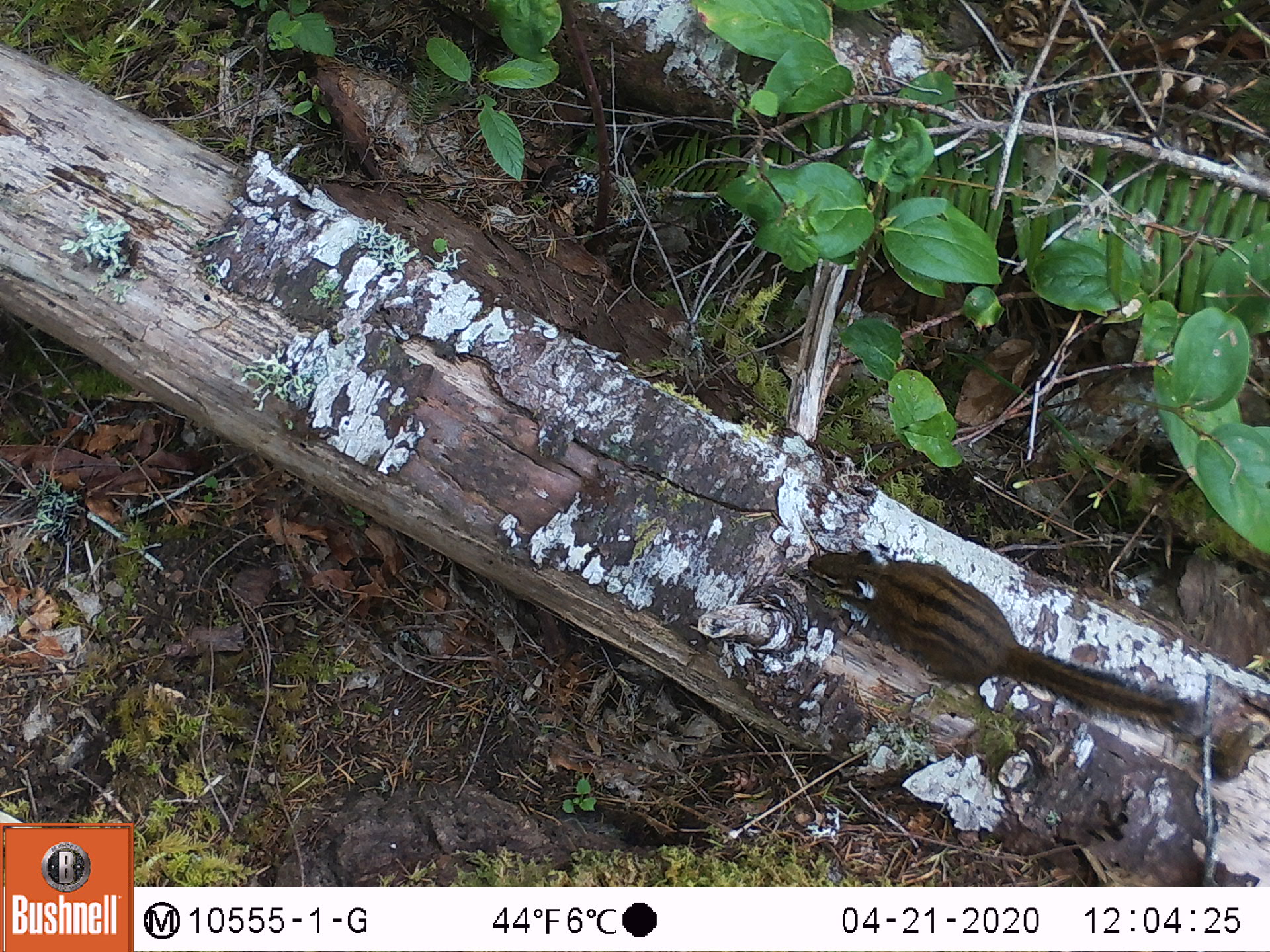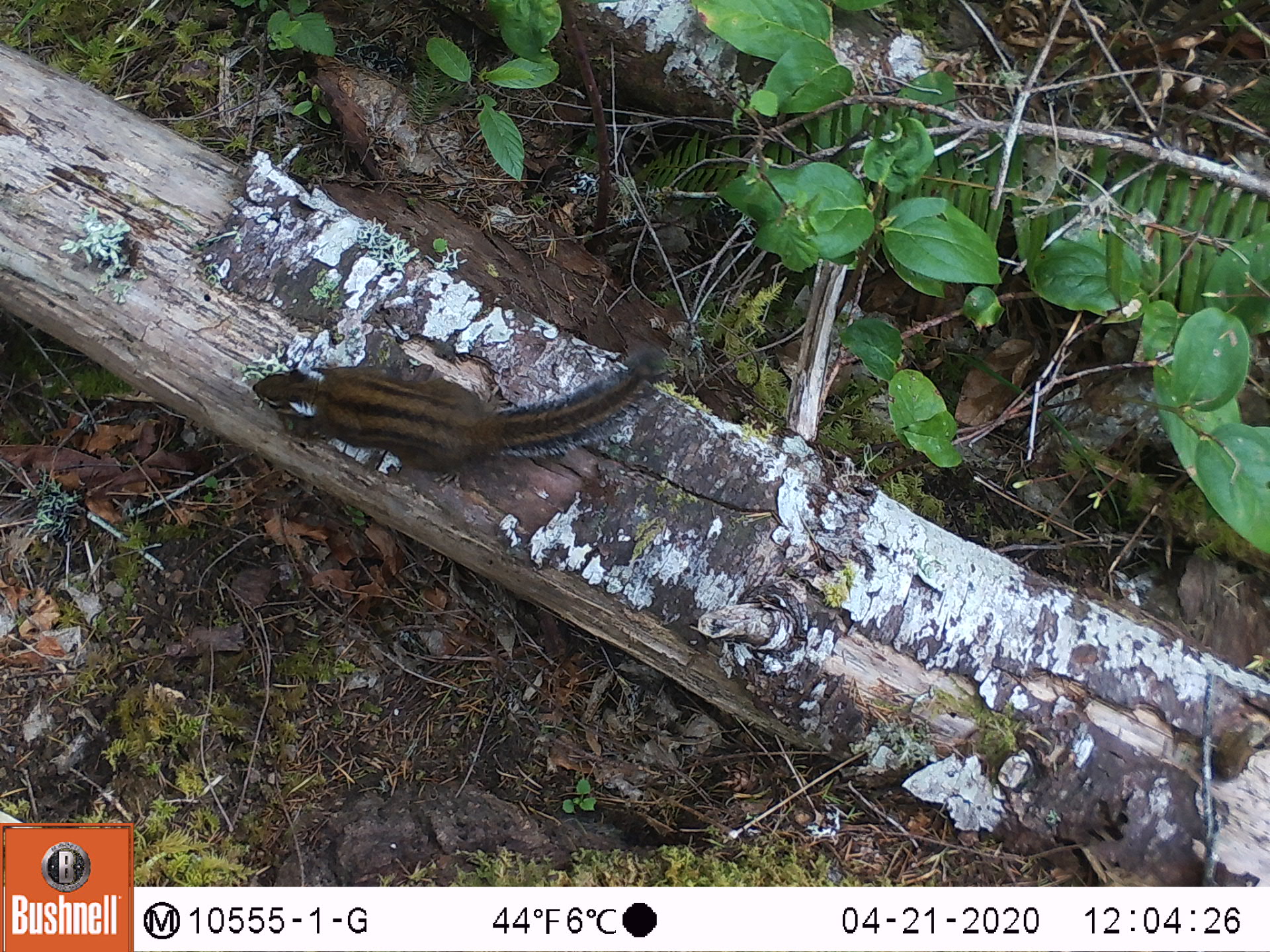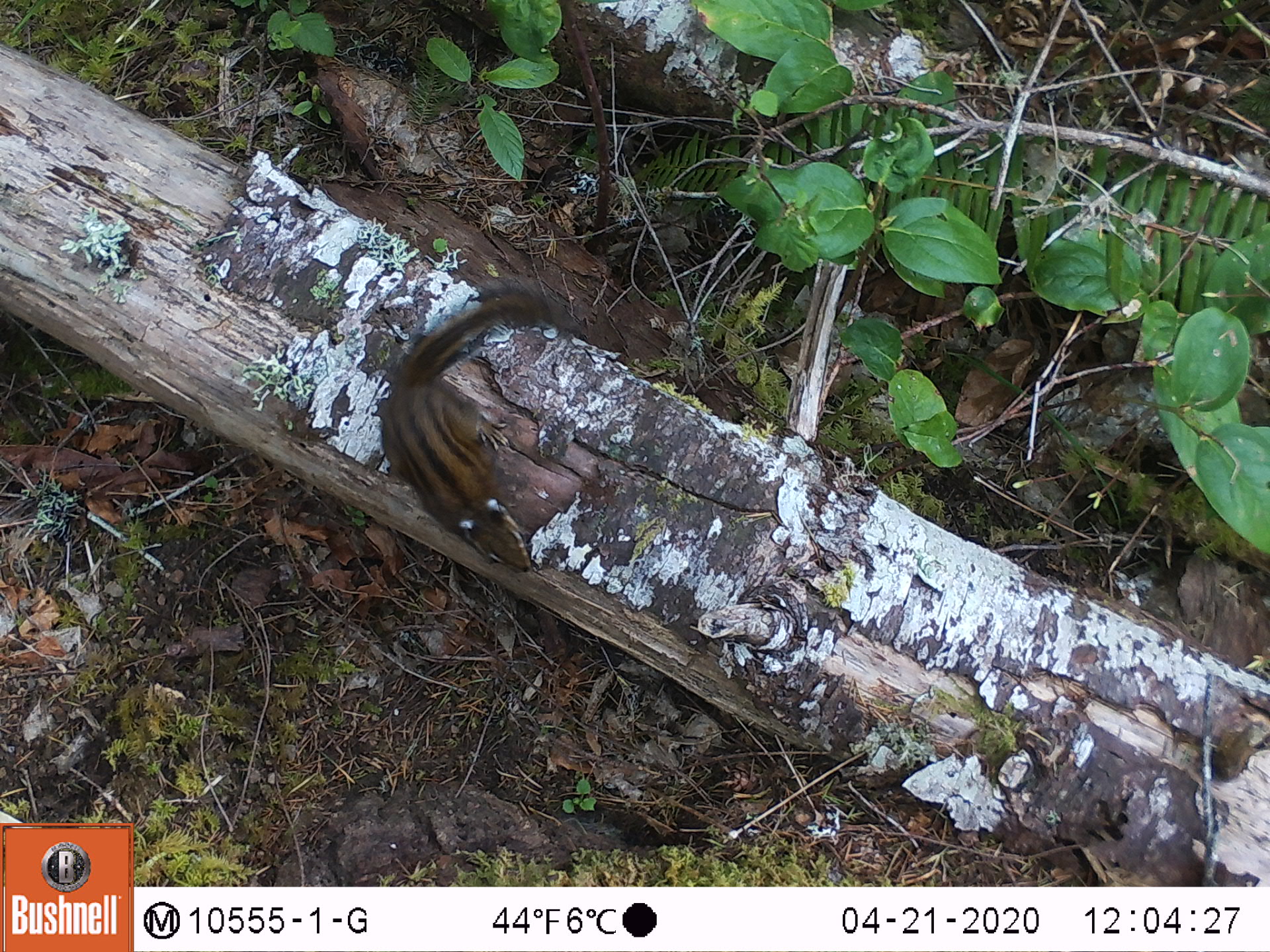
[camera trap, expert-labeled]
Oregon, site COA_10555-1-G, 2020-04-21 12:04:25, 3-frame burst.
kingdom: Animalia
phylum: Chordata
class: Mammalia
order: Rodentia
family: Sciuridae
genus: Neotamias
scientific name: Neotamias townsendii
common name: townsend's chipmunk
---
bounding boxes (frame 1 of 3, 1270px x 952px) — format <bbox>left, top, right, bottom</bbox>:
townsend's chipmunk: <bbox>798, 539, 1210, 743</bbox>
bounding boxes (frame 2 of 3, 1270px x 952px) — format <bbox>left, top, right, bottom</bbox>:
townsend's chipmunk: <bbox>243, 344, 678, 496</bbox>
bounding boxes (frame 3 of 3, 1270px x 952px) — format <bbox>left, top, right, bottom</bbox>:
townsend's chipmunk: <bbox>370, 279, 550, 579</bbox>